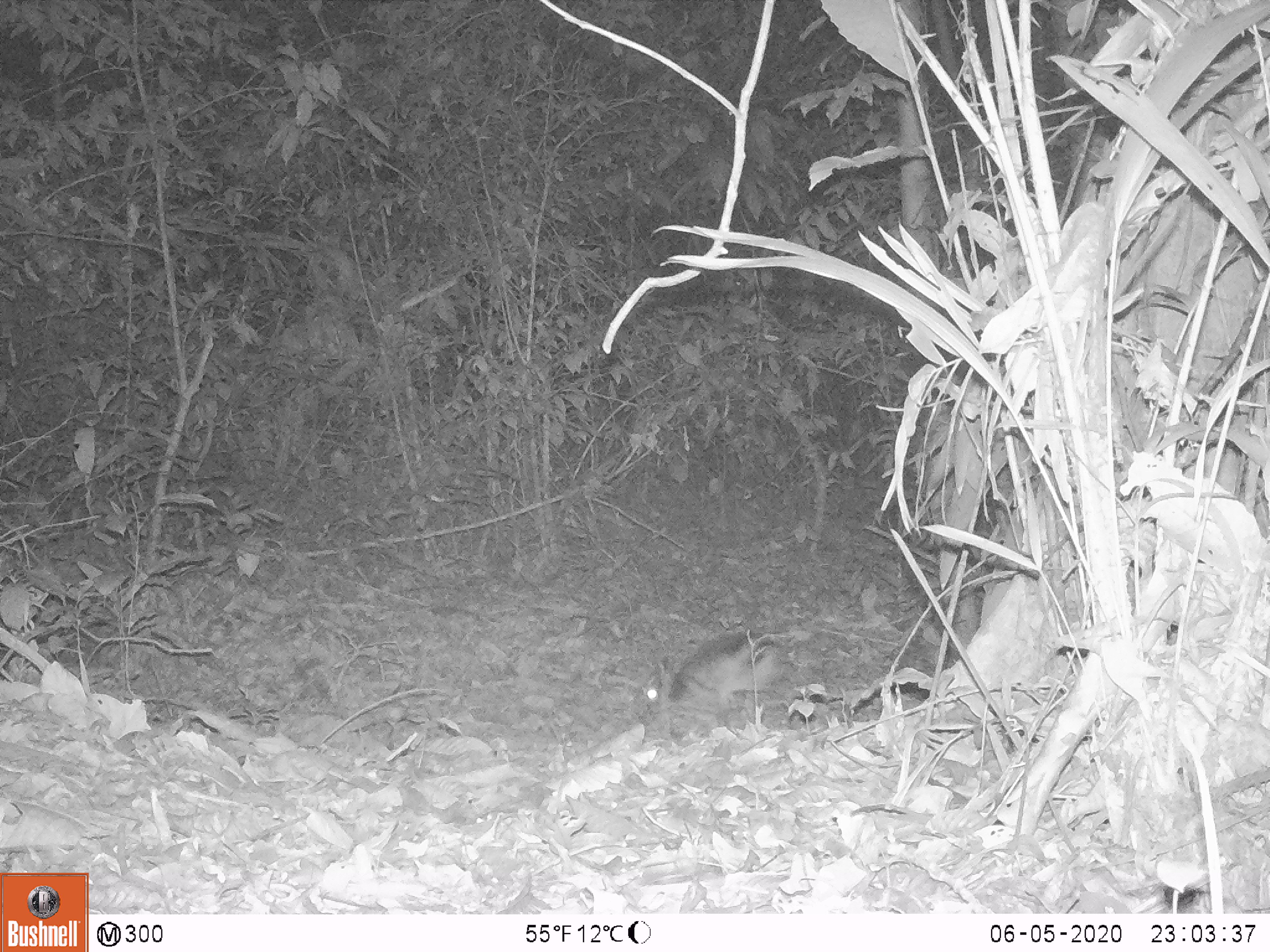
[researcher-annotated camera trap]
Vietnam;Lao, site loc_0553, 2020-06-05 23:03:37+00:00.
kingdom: Animalia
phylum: Chordata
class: Mammalia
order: Lagomorpha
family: Leporidae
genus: Nesolagus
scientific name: Nesolagus timminsi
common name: annamite striped rabbit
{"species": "annamite striped rabbit (Nesolagus timminsi)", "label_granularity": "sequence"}